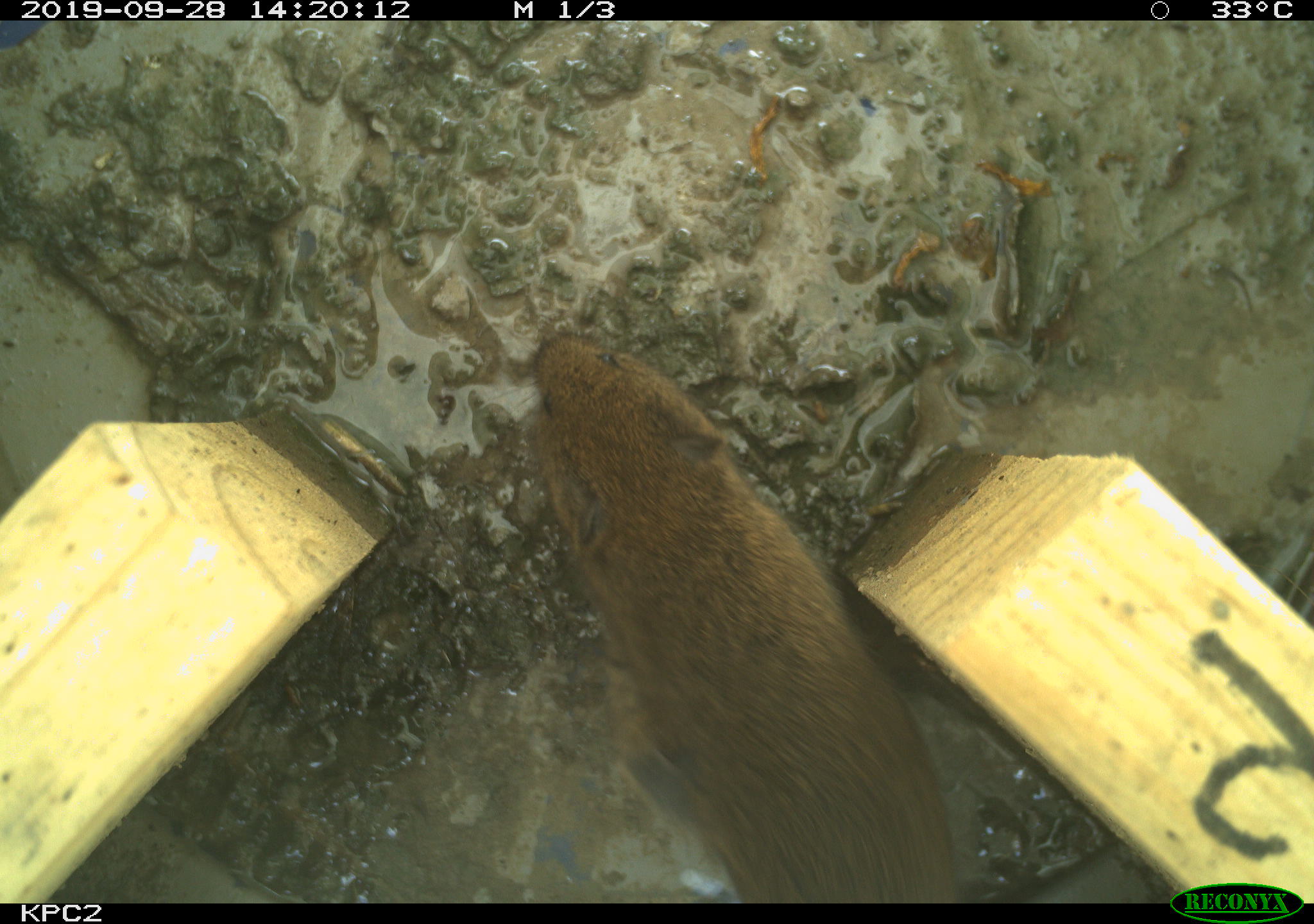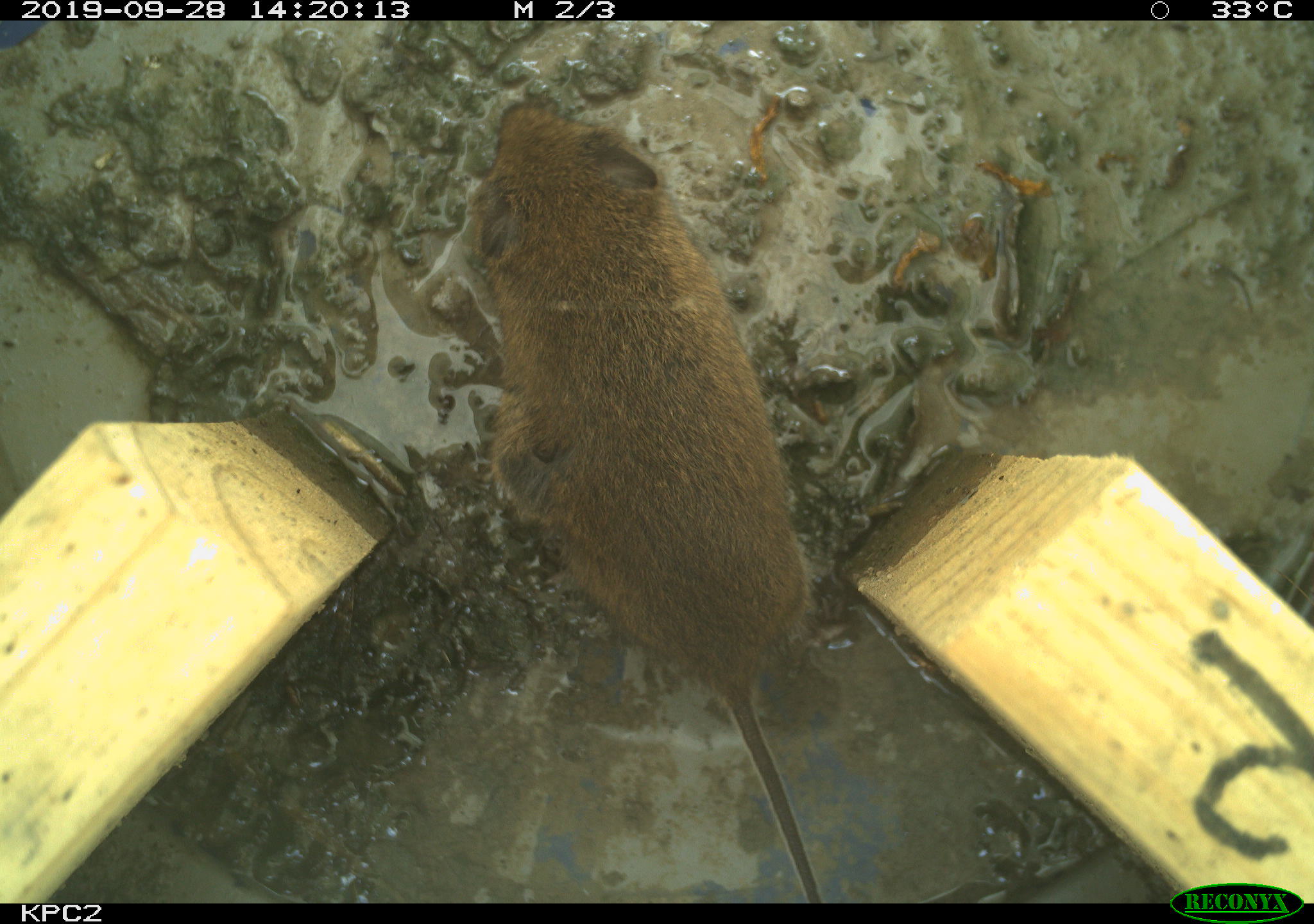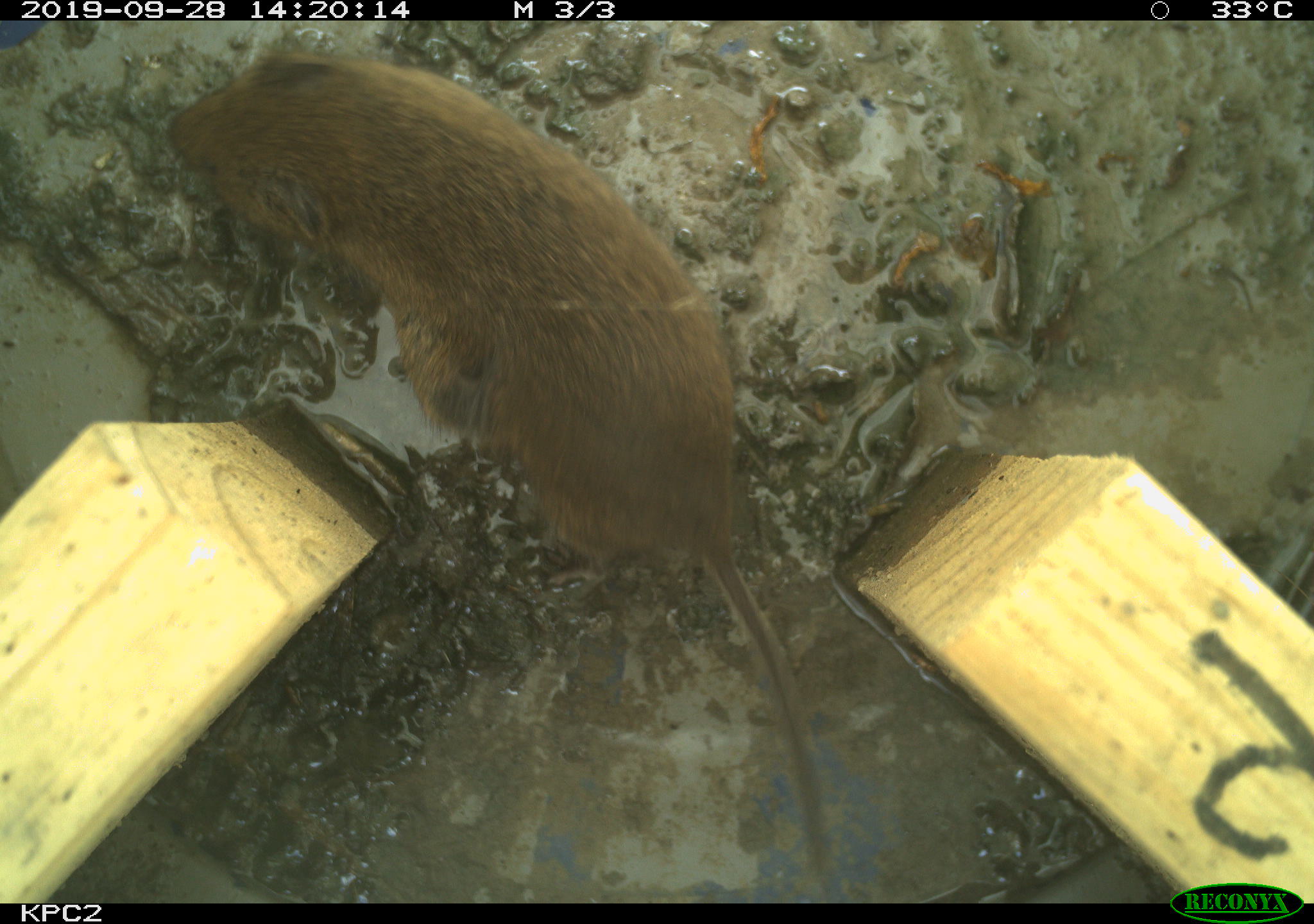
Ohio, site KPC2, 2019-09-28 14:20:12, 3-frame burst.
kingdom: Animalia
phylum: Chordata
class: Mammalia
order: Rodentia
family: Cricetidae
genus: Microtus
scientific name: Microtus pennsylvanicus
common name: meadow vole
Meadow vole (Microtus pennsylvanicus).